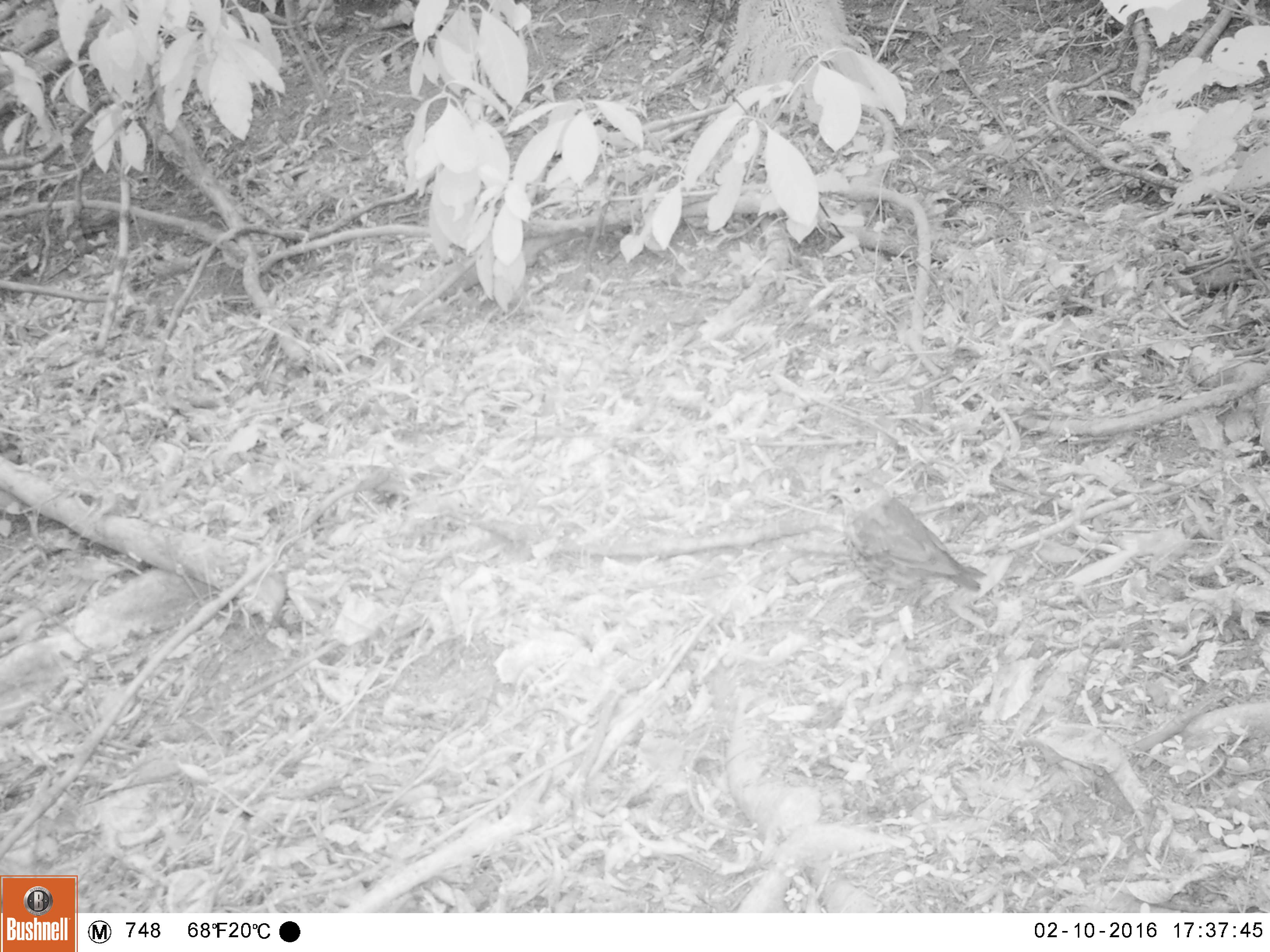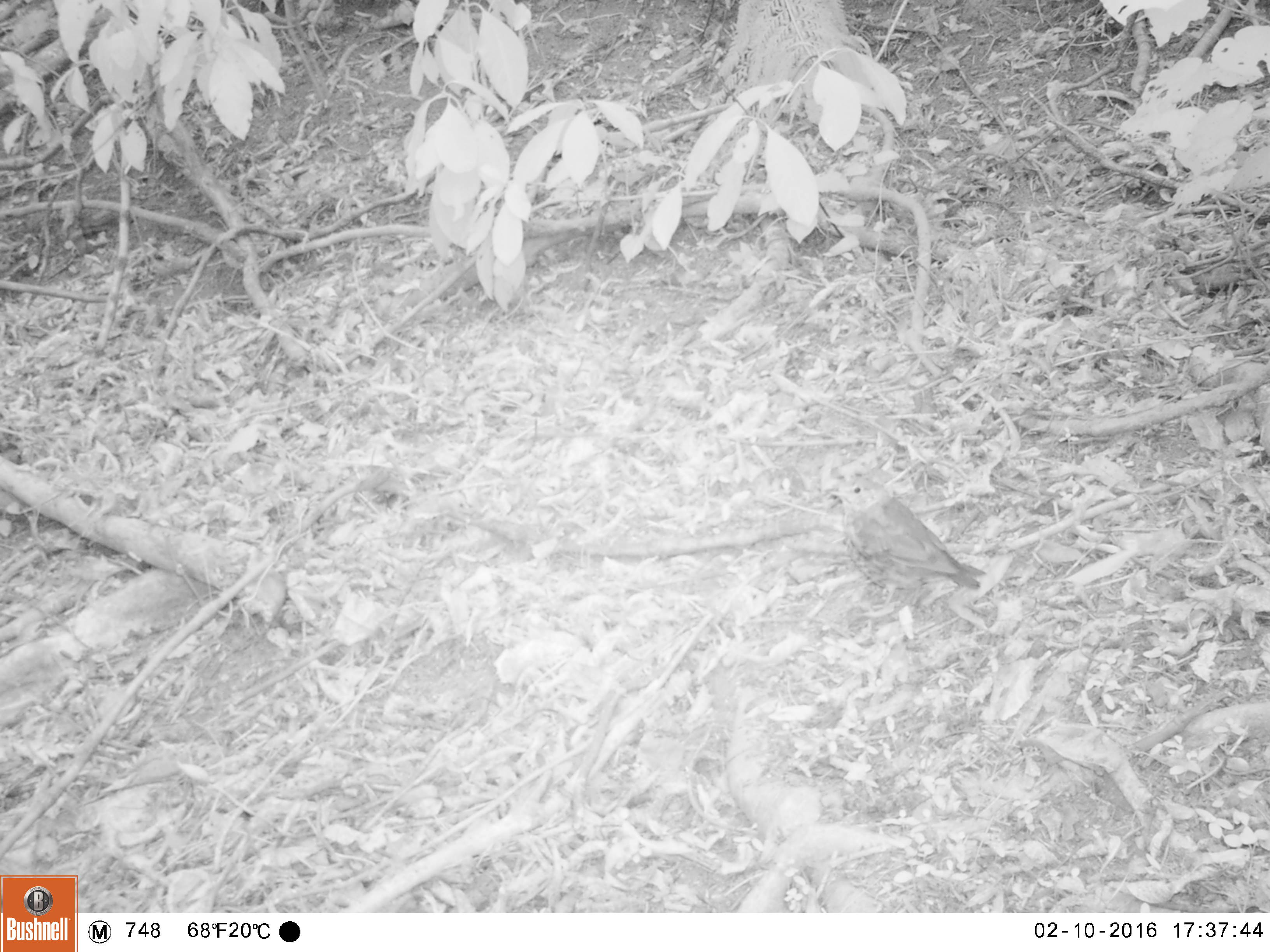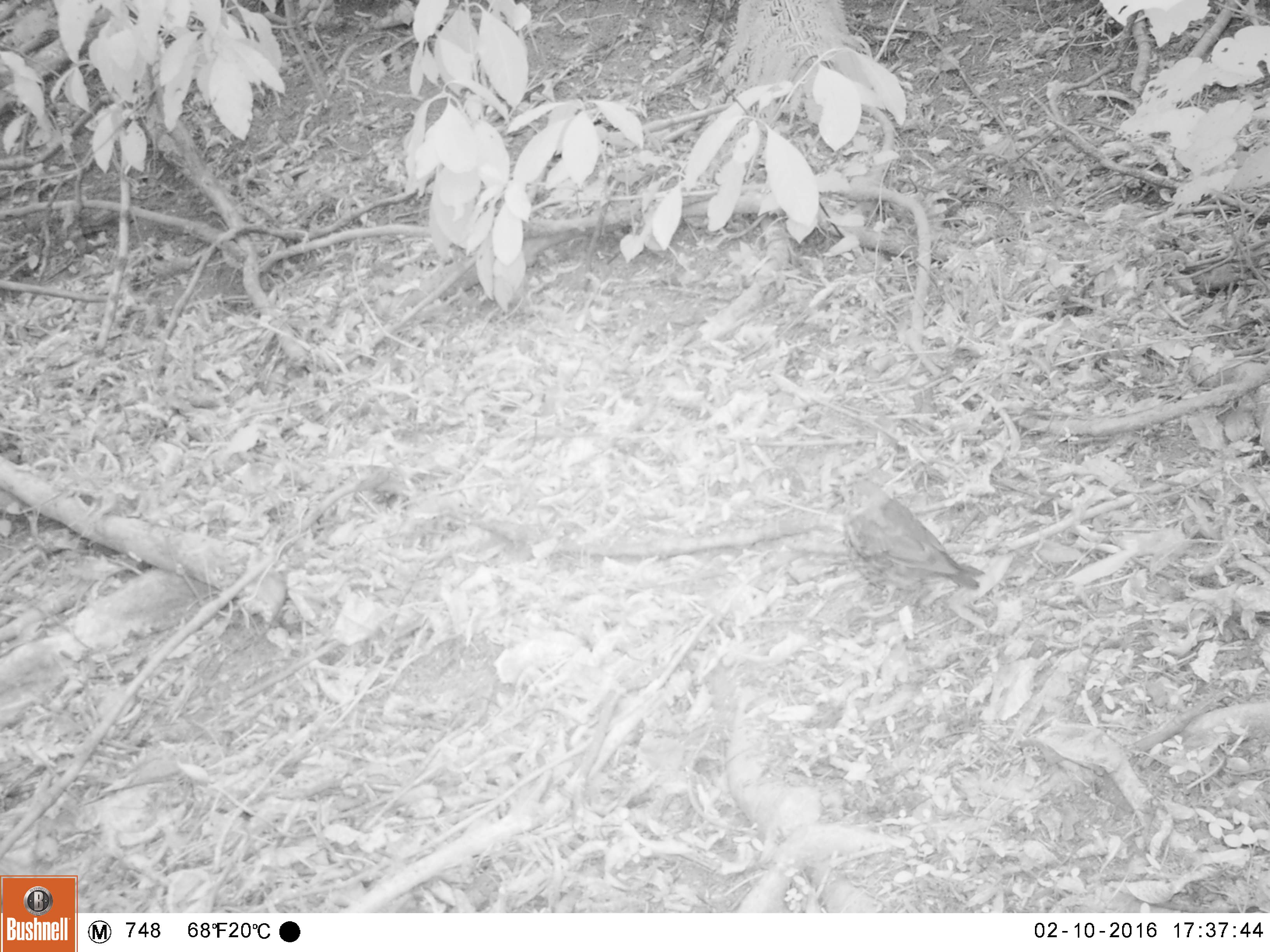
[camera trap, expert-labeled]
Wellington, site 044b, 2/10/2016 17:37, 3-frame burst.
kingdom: Animalia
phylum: Chordata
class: Aves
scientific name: Aves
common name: bird